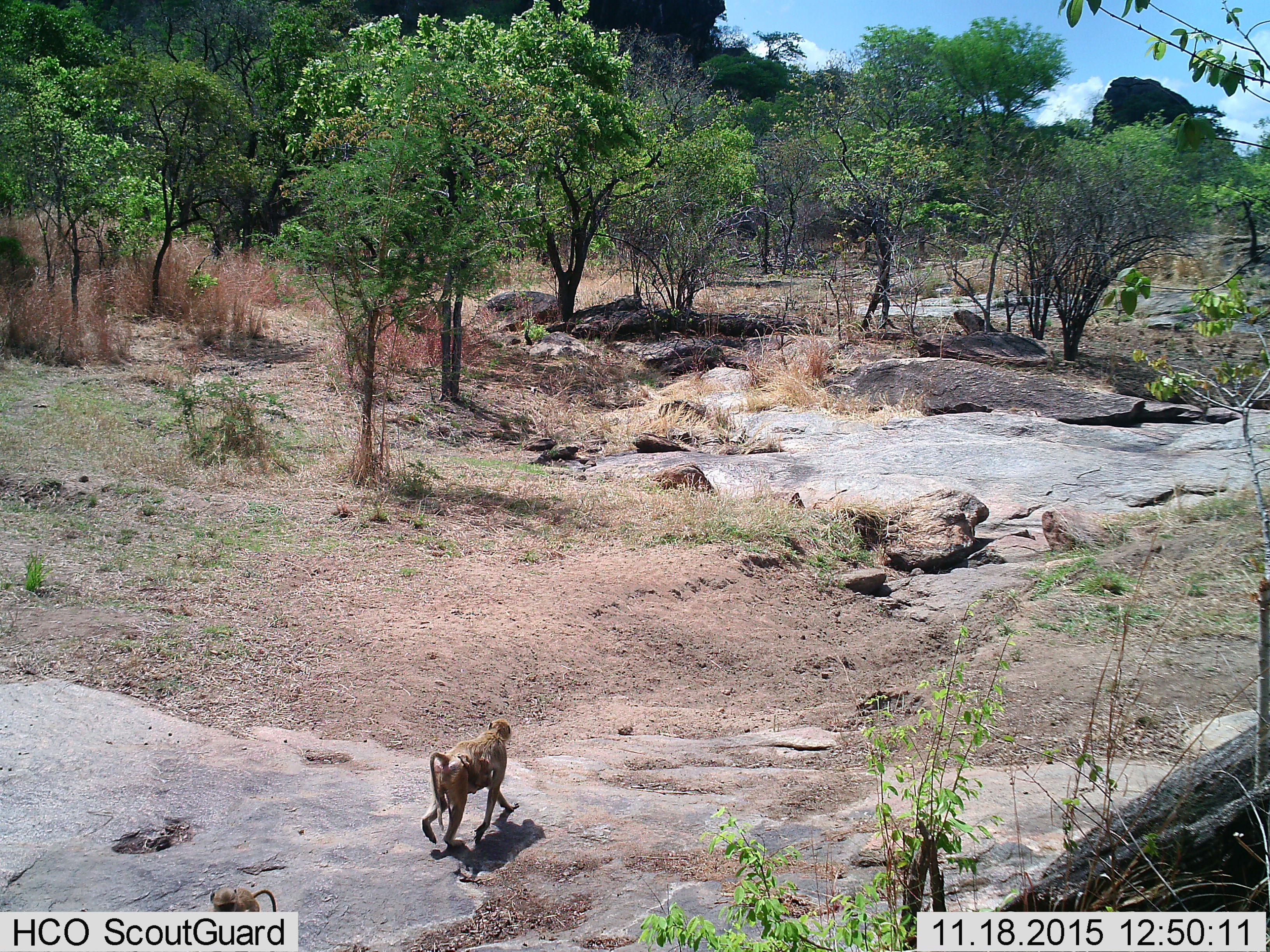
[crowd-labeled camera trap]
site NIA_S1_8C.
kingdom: Animalia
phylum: Chordata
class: Mammalia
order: Primates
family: Cercopithecidae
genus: Papio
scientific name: Papio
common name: baboon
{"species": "baboon (Papio)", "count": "2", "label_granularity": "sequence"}